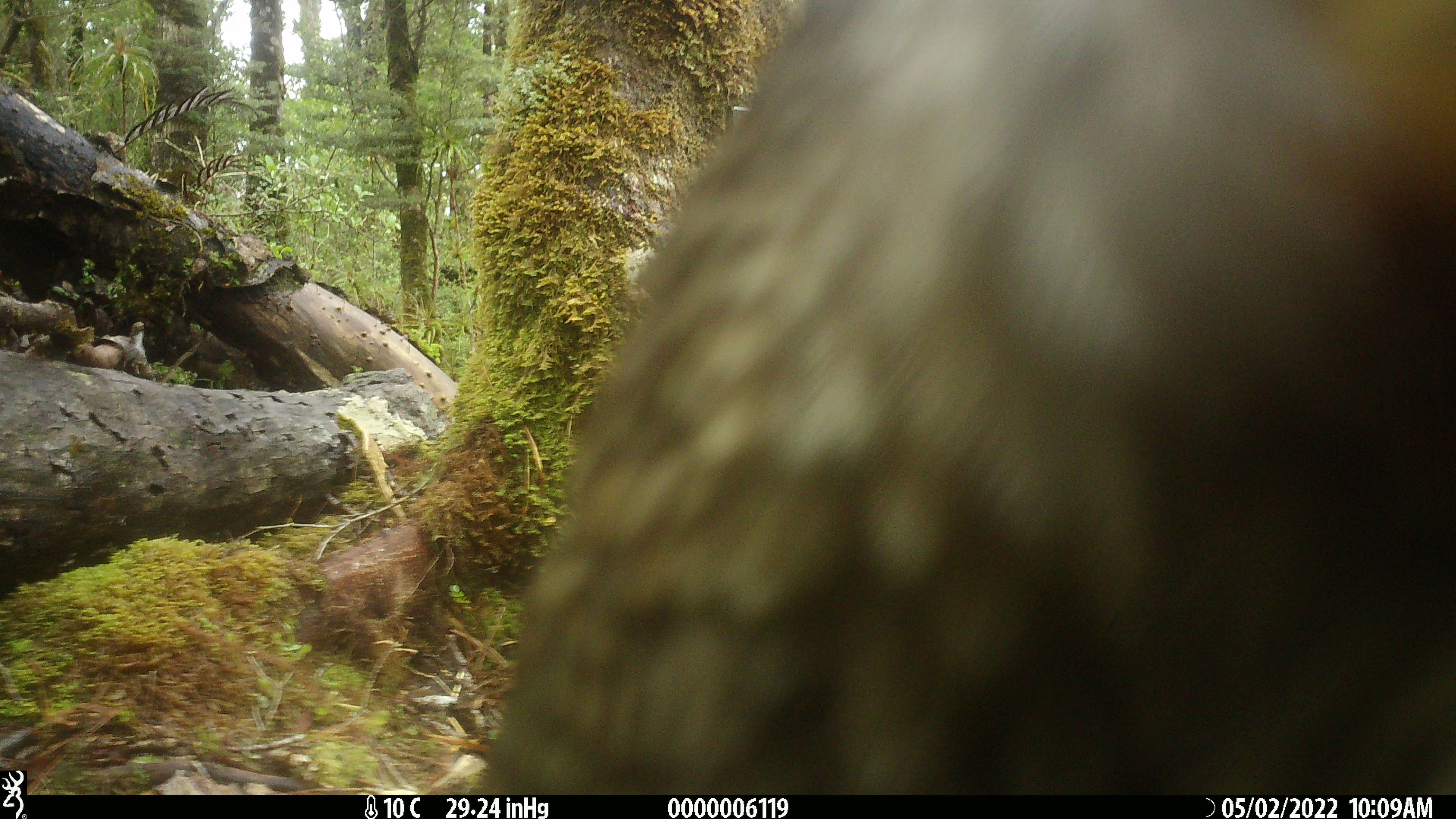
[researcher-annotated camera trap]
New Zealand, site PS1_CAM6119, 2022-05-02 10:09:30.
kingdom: Animalia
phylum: Chordata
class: Aves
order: Psittaciformes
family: Strigopidae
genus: Nestor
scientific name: Nestor notabilis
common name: kea